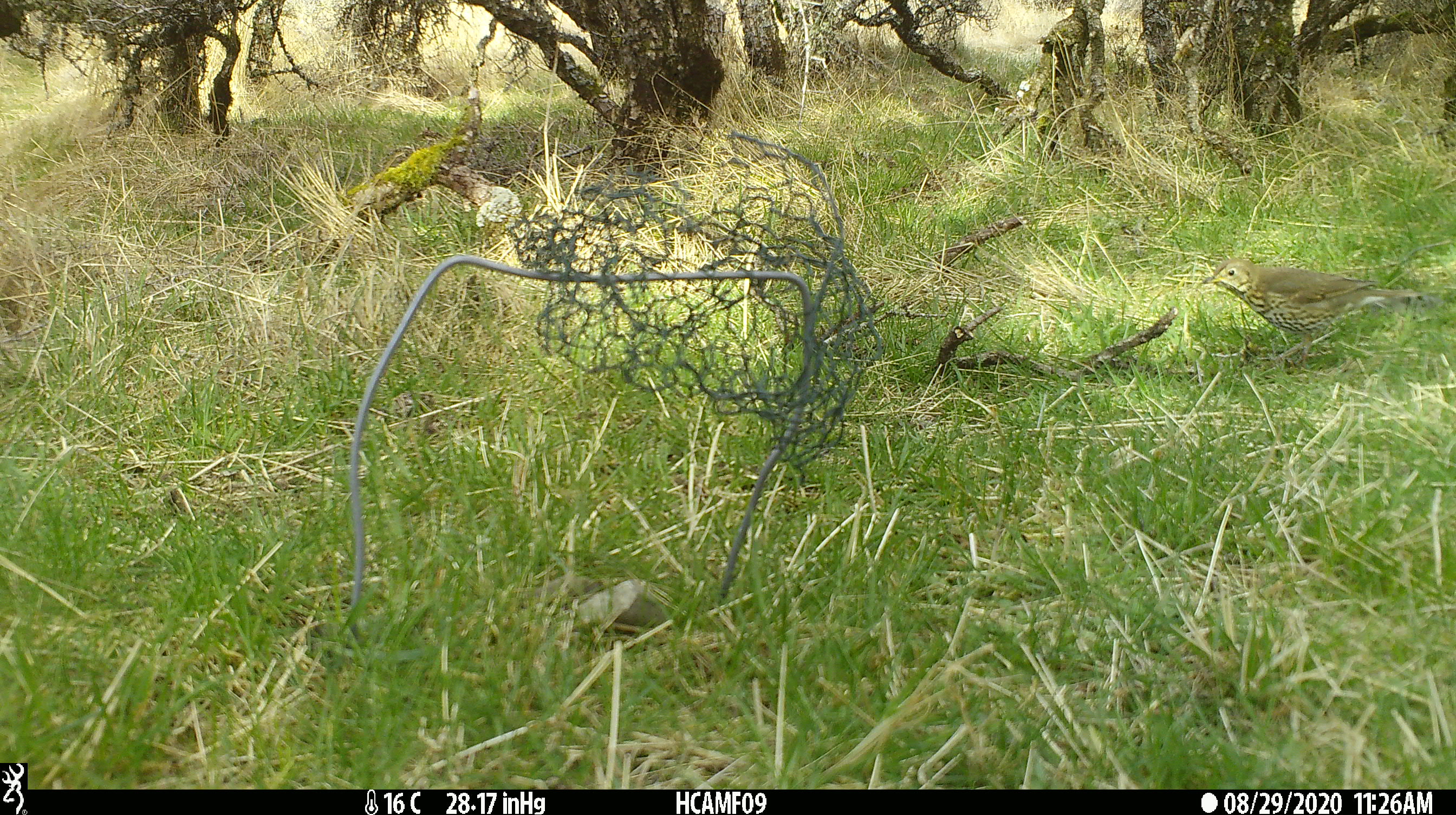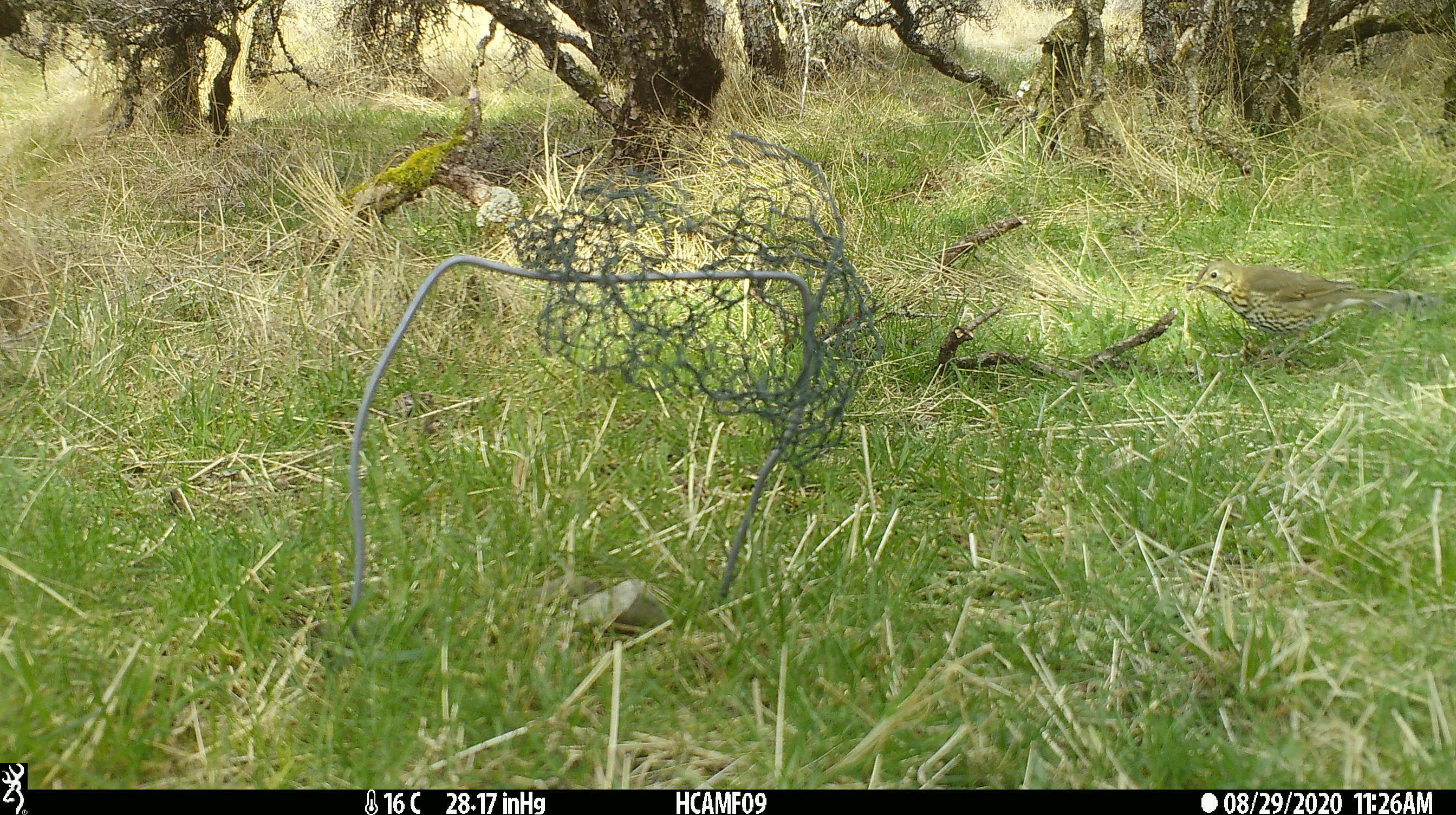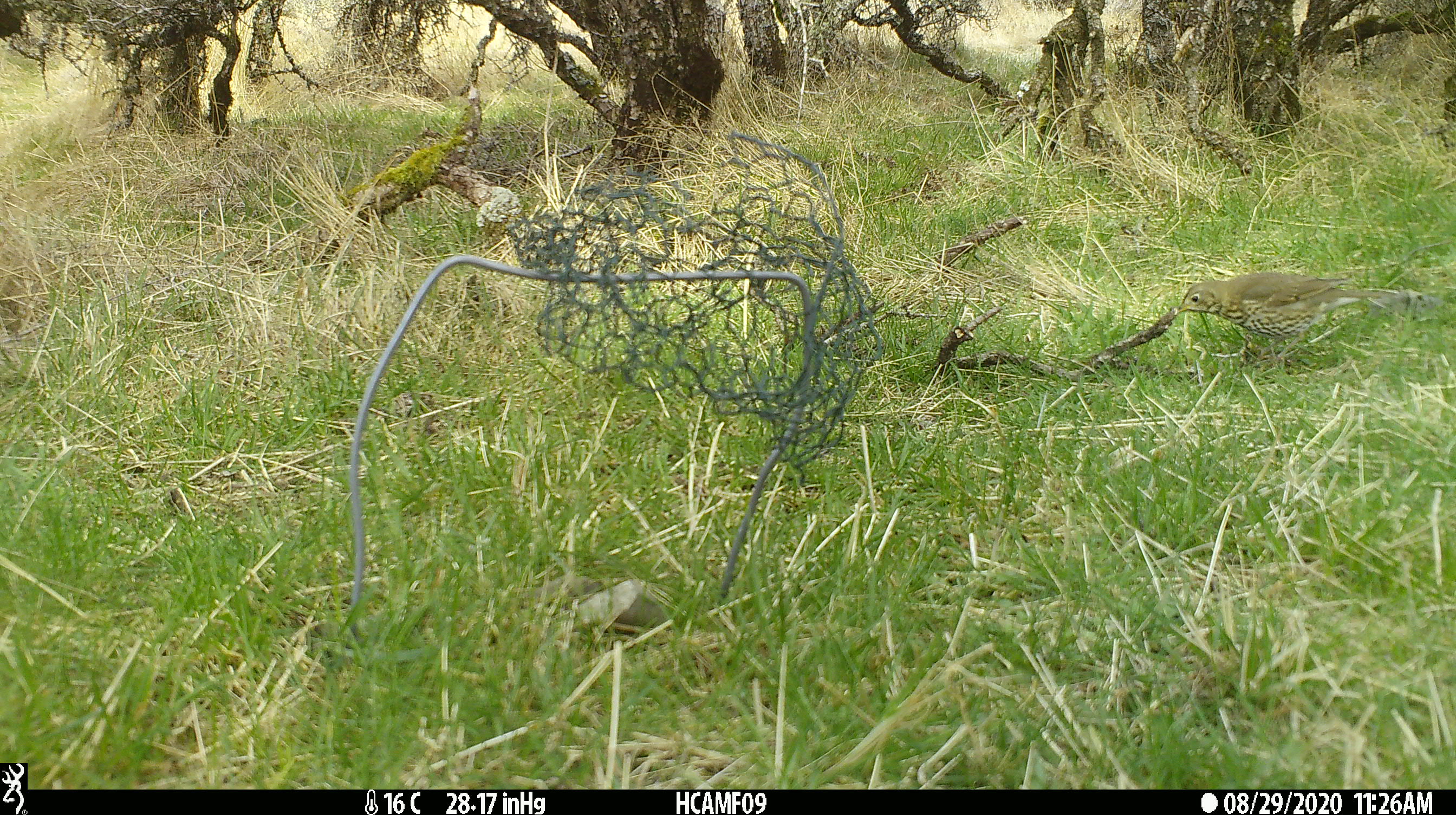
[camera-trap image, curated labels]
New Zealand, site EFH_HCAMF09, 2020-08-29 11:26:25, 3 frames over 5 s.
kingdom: Animalia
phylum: Chordata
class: Aves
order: Passeriformes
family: Turdidae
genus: Turdus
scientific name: Turdus philomelos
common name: song thrush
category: thrush